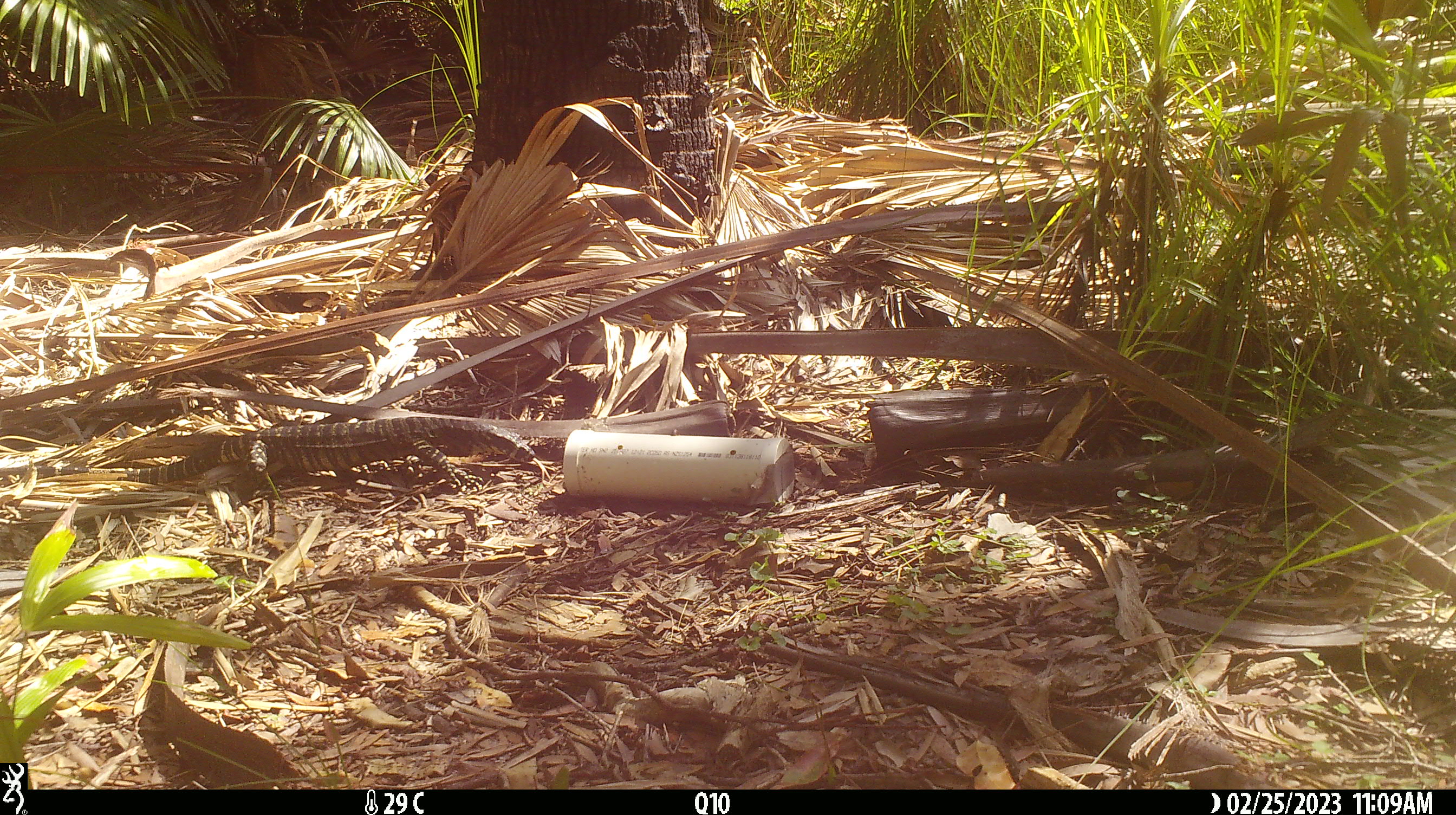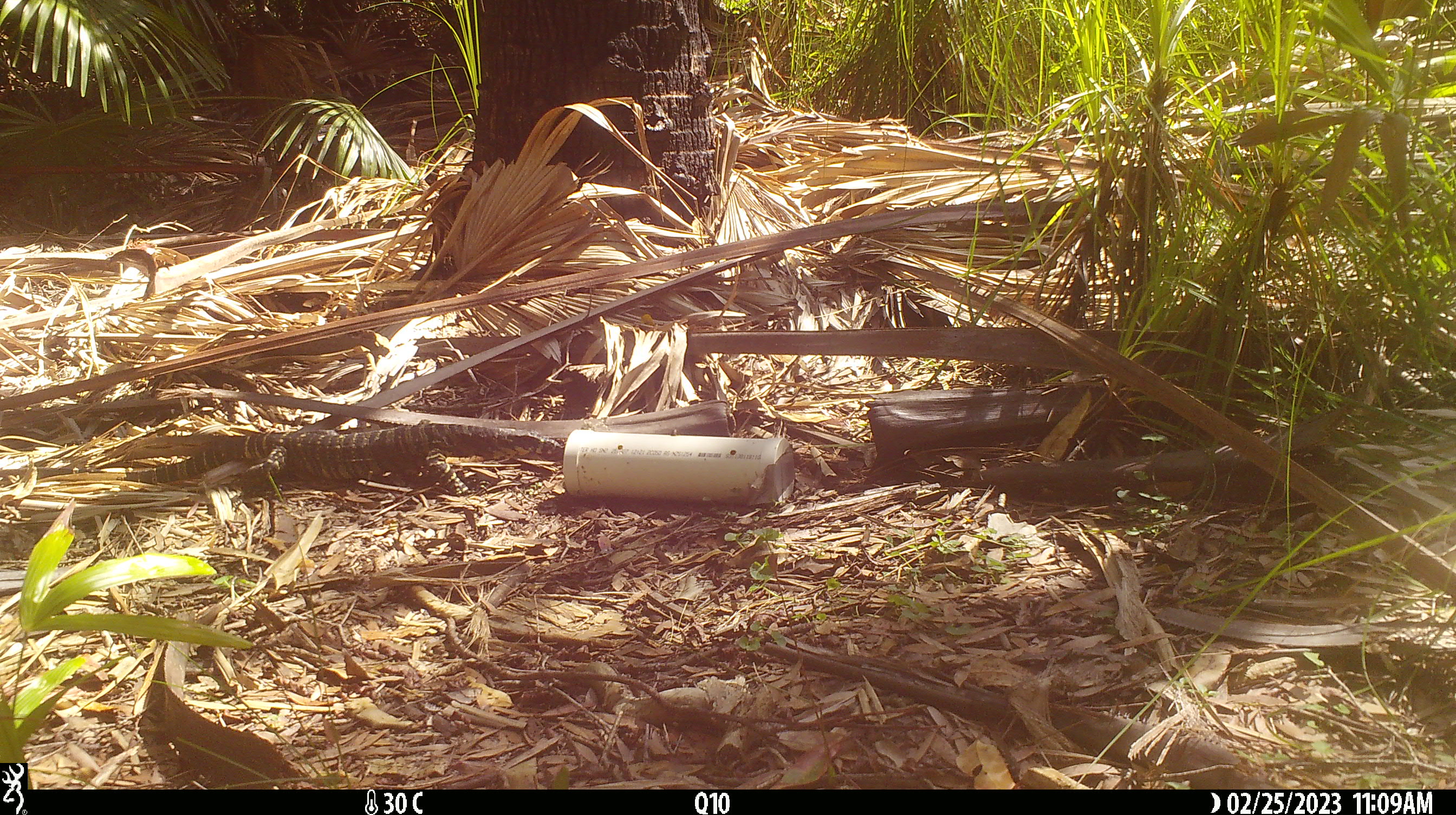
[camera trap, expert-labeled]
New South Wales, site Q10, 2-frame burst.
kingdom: Animalia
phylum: Chordata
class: Reptilia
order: Squamata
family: Varanidae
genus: Varanus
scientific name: Varanus varius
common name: lace monitor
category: goanna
Goanna (lace monitor) (Varanus varius).